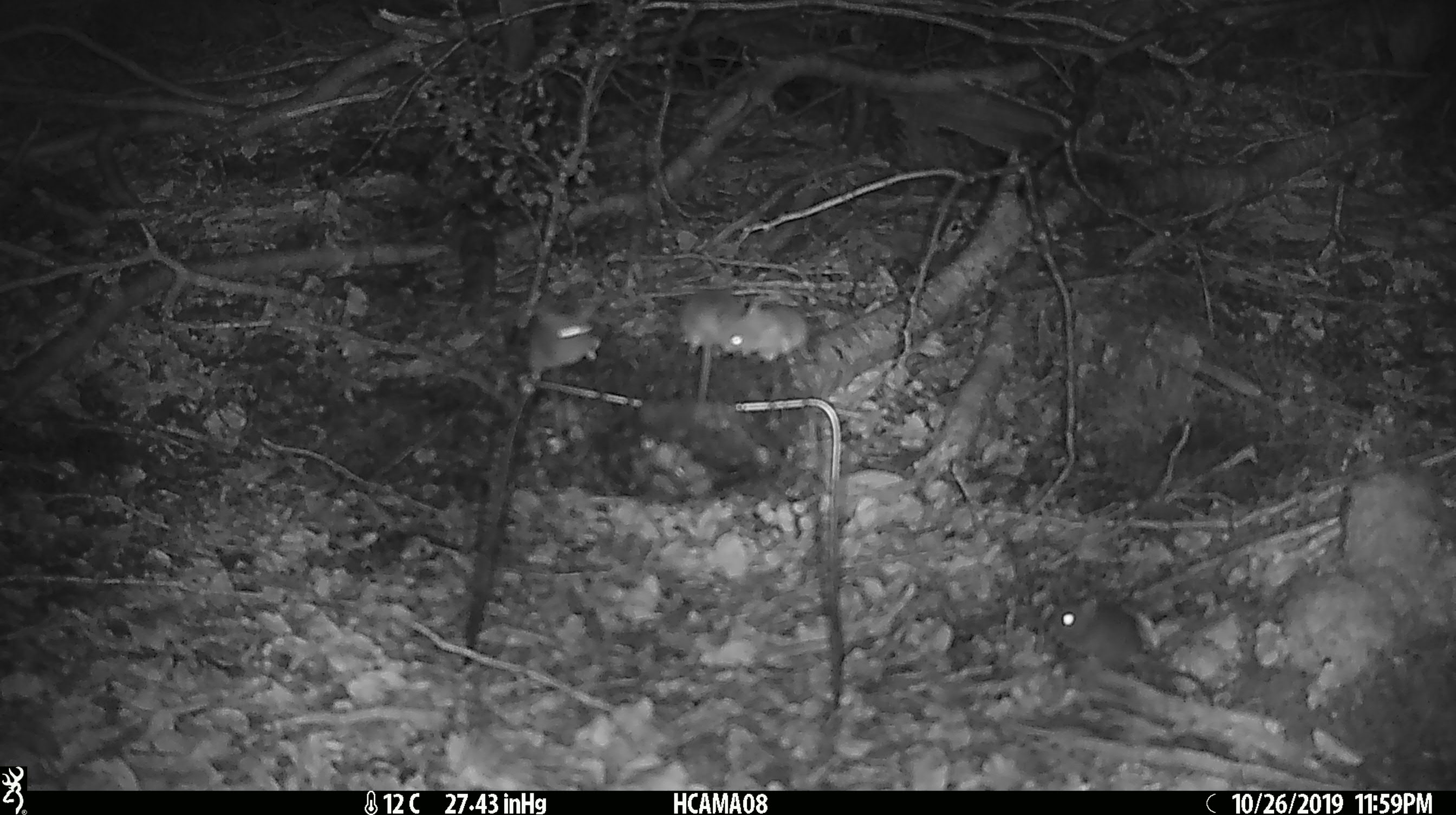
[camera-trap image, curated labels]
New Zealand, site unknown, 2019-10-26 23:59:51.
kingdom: Animalia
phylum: Chordata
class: Mammalia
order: Rodentia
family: Muridae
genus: Mus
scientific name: Mus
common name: mouse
Mouse (Mus).